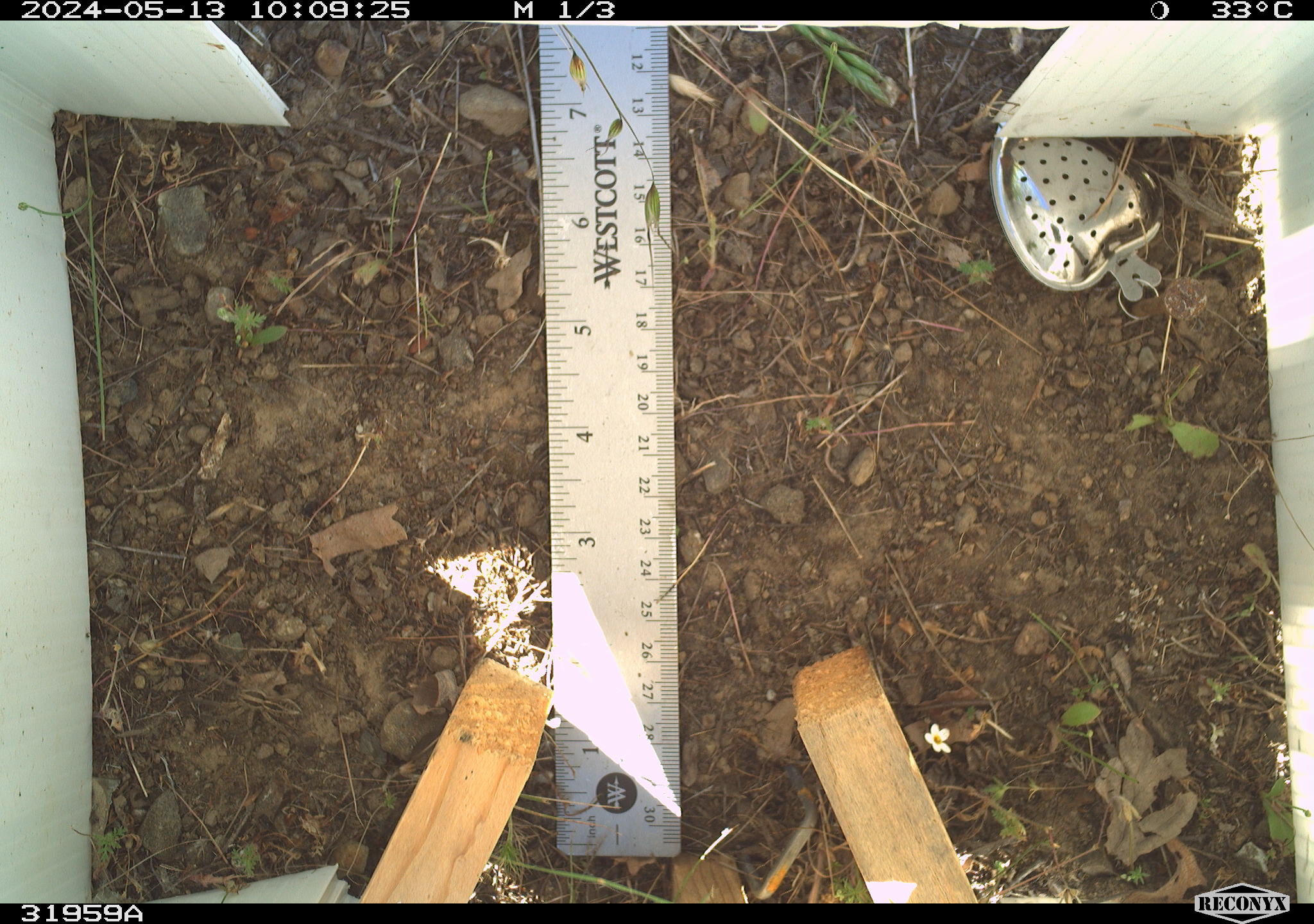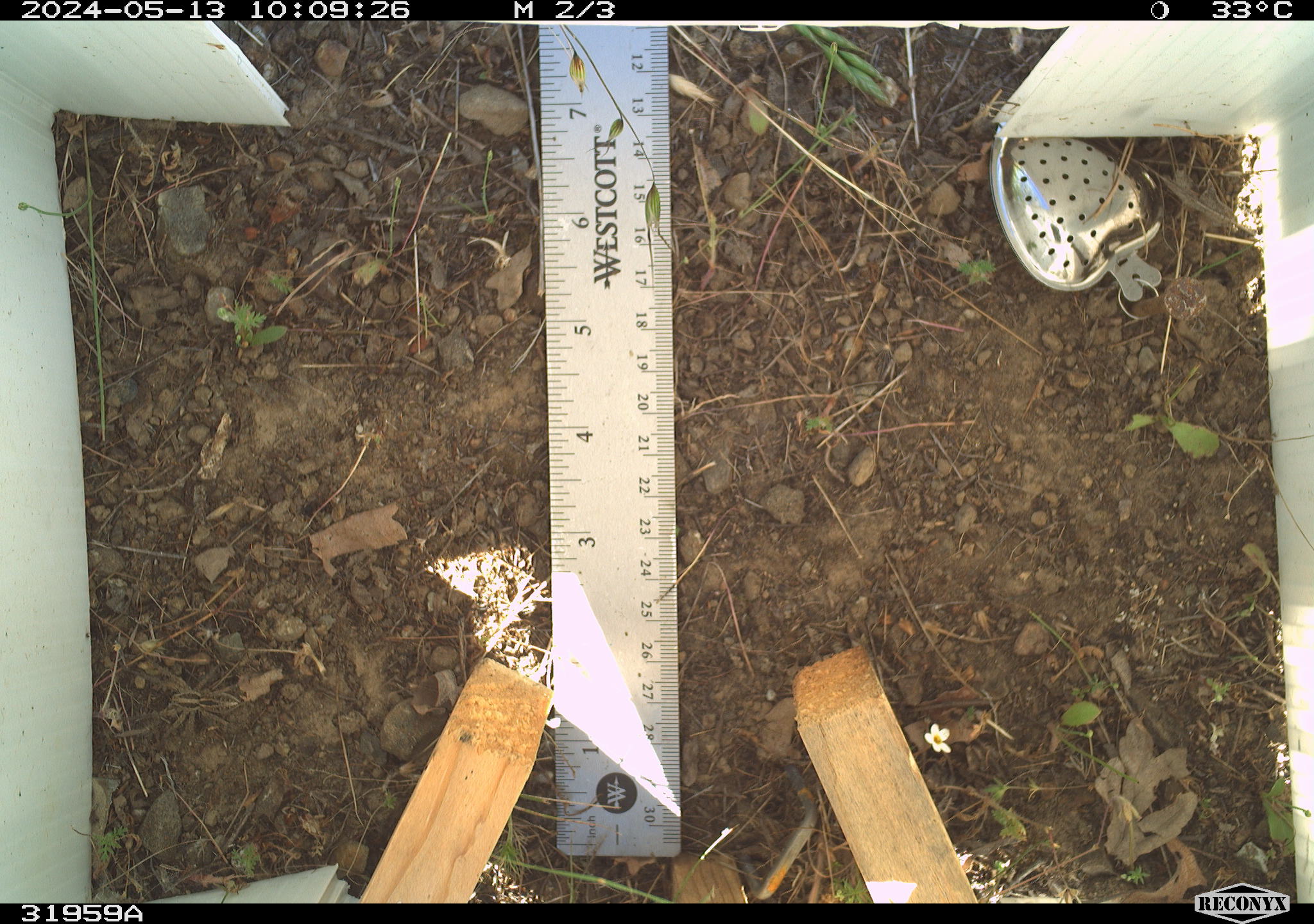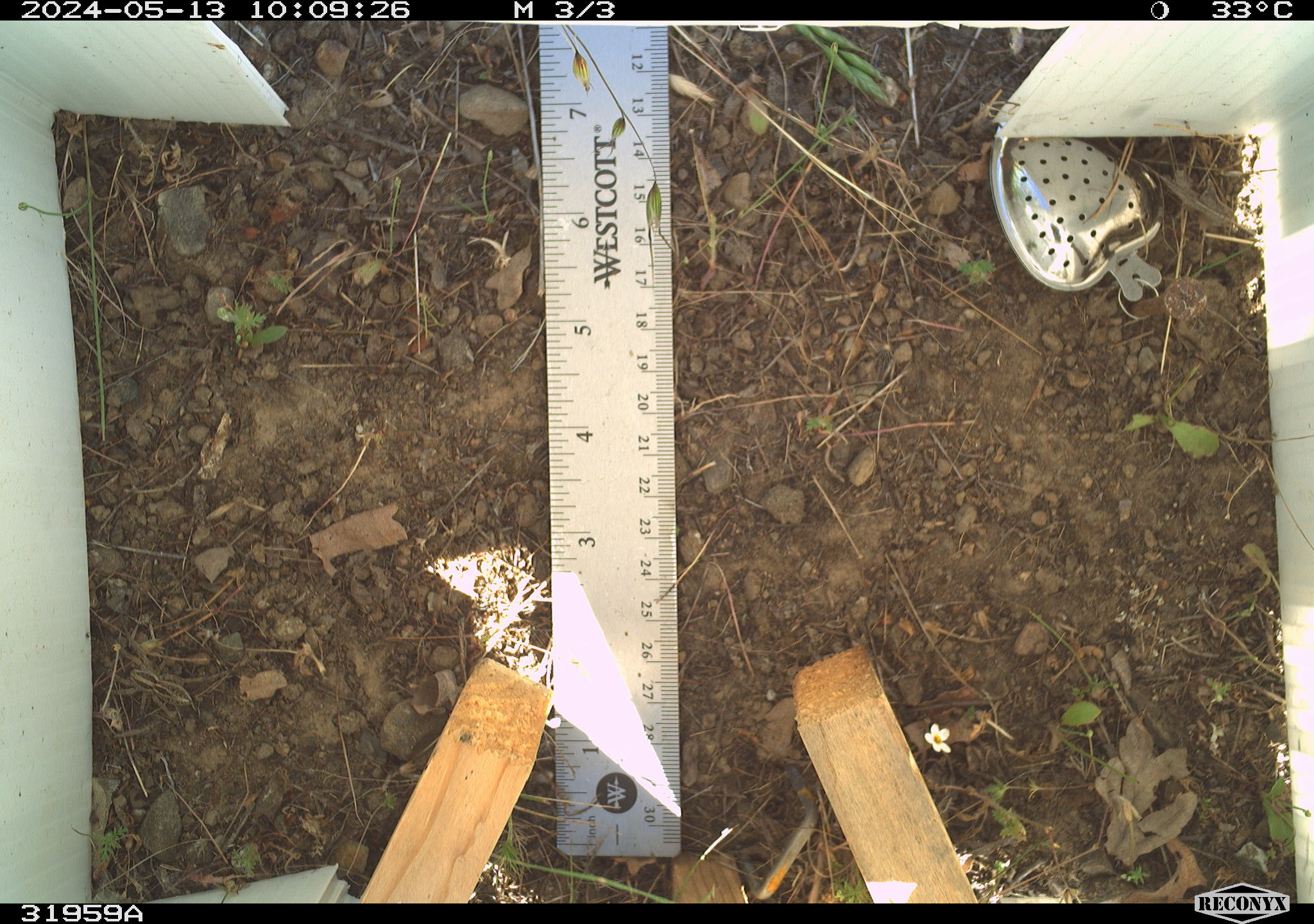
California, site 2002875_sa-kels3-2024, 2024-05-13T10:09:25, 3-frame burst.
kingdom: Animalia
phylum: Arthropoda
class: Insecta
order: Lepidoptera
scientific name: Lepidoptera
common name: butterflies and moths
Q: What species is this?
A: Butterflies and moths (Lepidoptera).